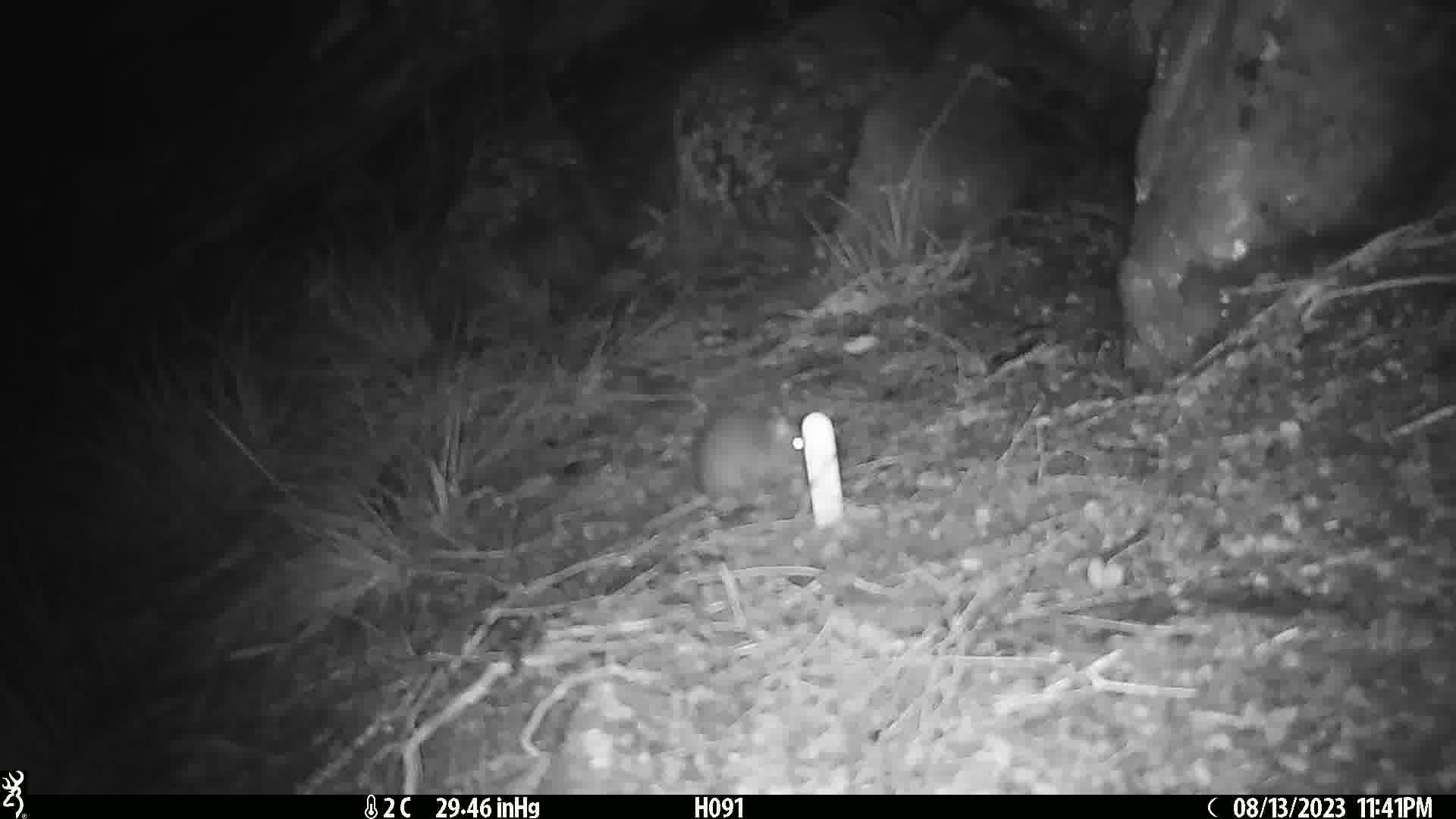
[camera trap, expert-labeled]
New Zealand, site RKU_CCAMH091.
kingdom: Animalia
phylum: Chordata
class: Mammalia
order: Rodentia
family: Muridae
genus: Rattus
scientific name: Rattus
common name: rat